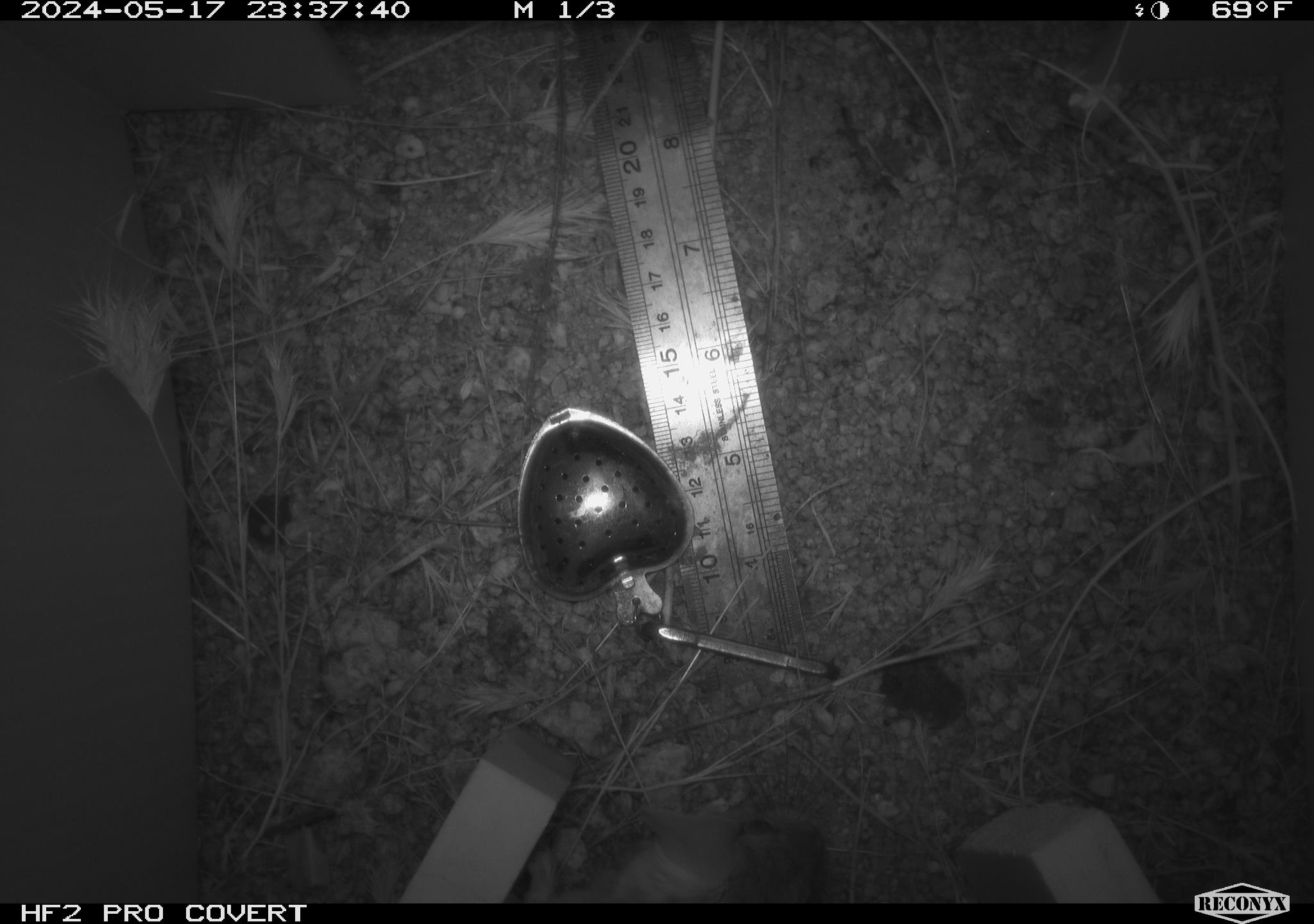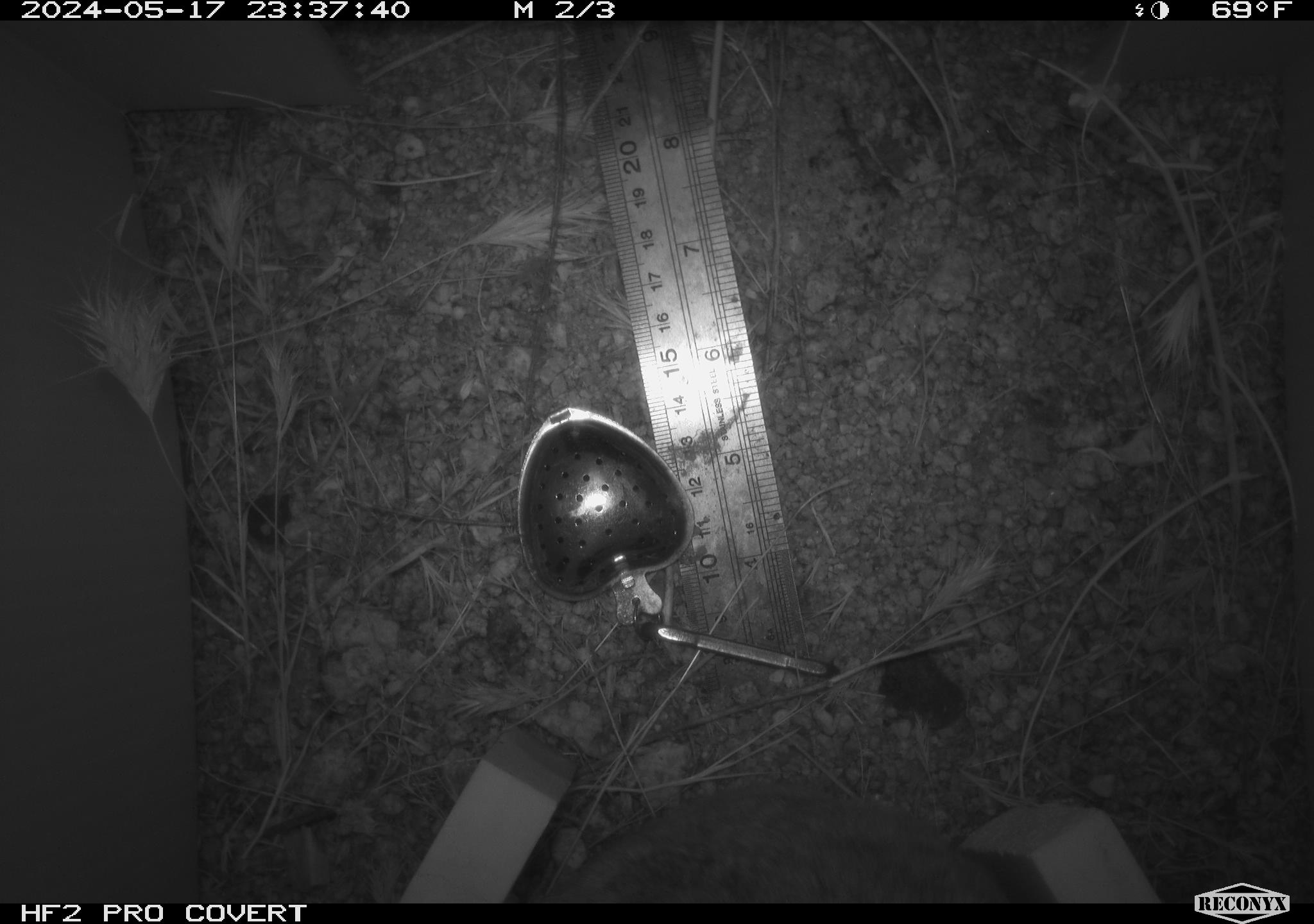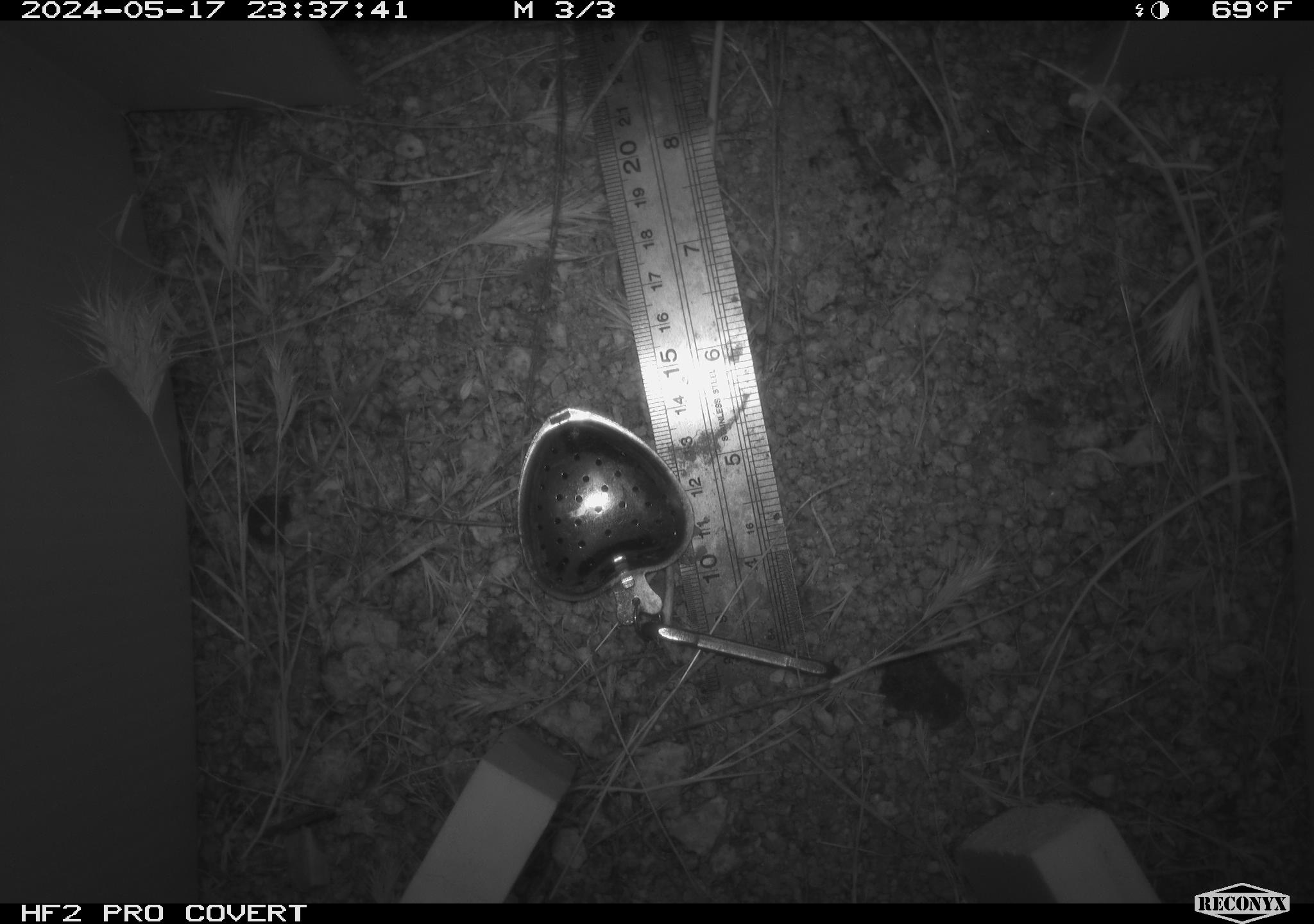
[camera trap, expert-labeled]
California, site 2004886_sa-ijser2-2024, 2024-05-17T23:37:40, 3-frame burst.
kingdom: Animalia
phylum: Chordata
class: Mammalia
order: Rodentia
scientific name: Rodentia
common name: woodrat or rat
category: woodrat or rat species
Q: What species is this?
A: Woodrat or rat species (woodrat or rat) (Rodentia).